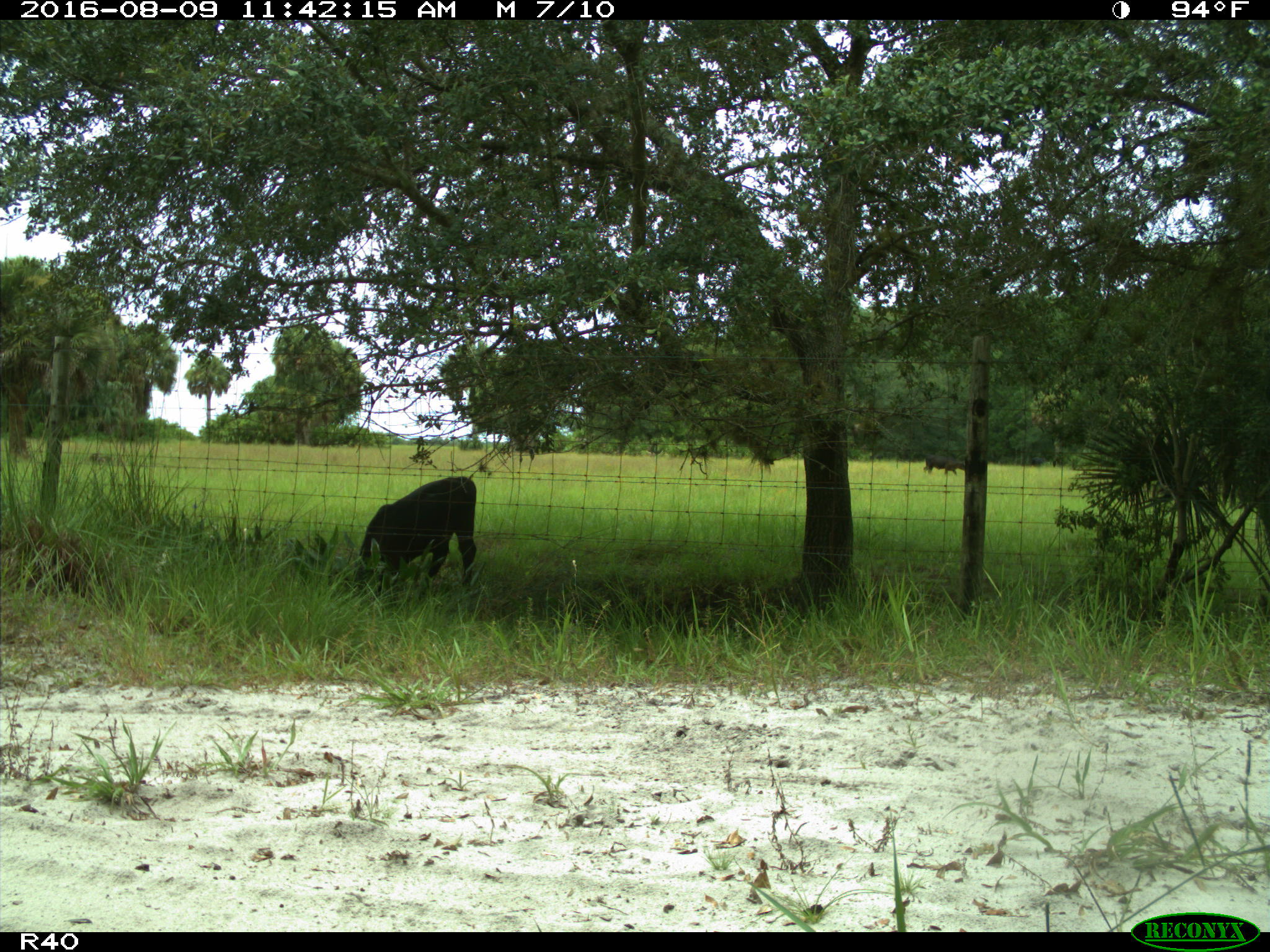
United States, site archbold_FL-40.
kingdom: Animalia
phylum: Chordata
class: Mammalia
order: Artiodactyla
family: Bovidae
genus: Bos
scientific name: Bos taurus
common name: domestic cow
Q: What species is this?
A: Bos taurus (domestic cow).